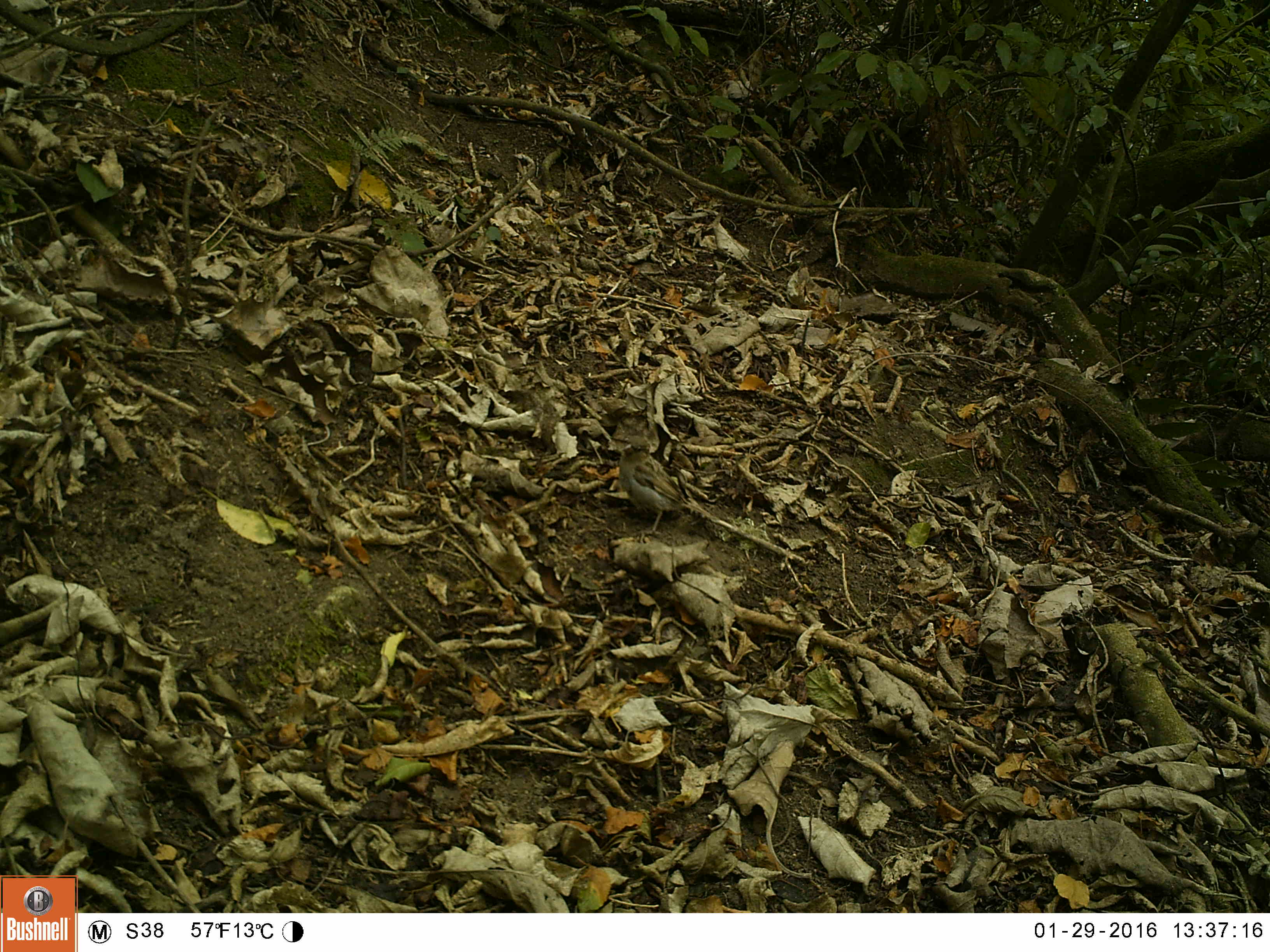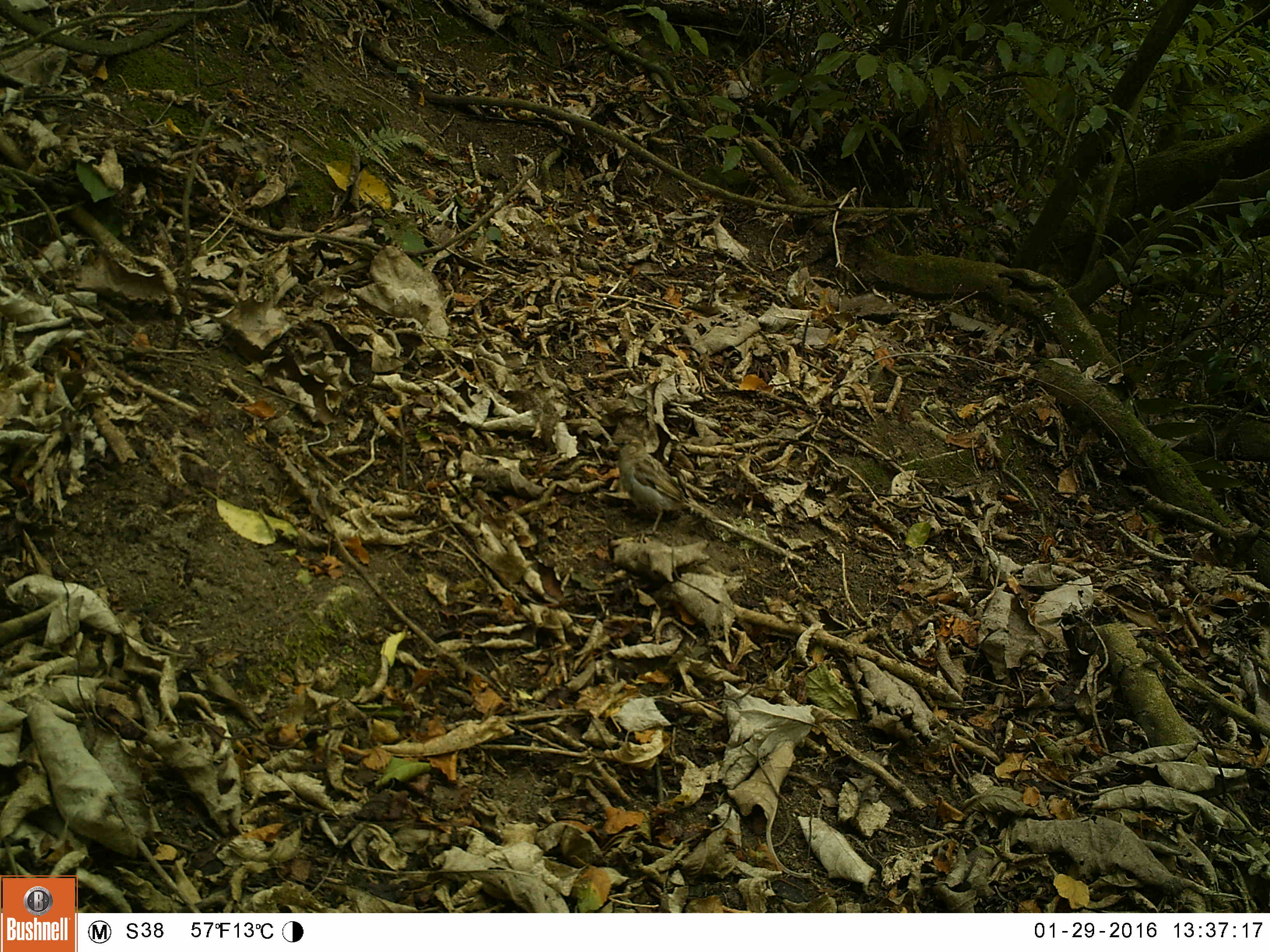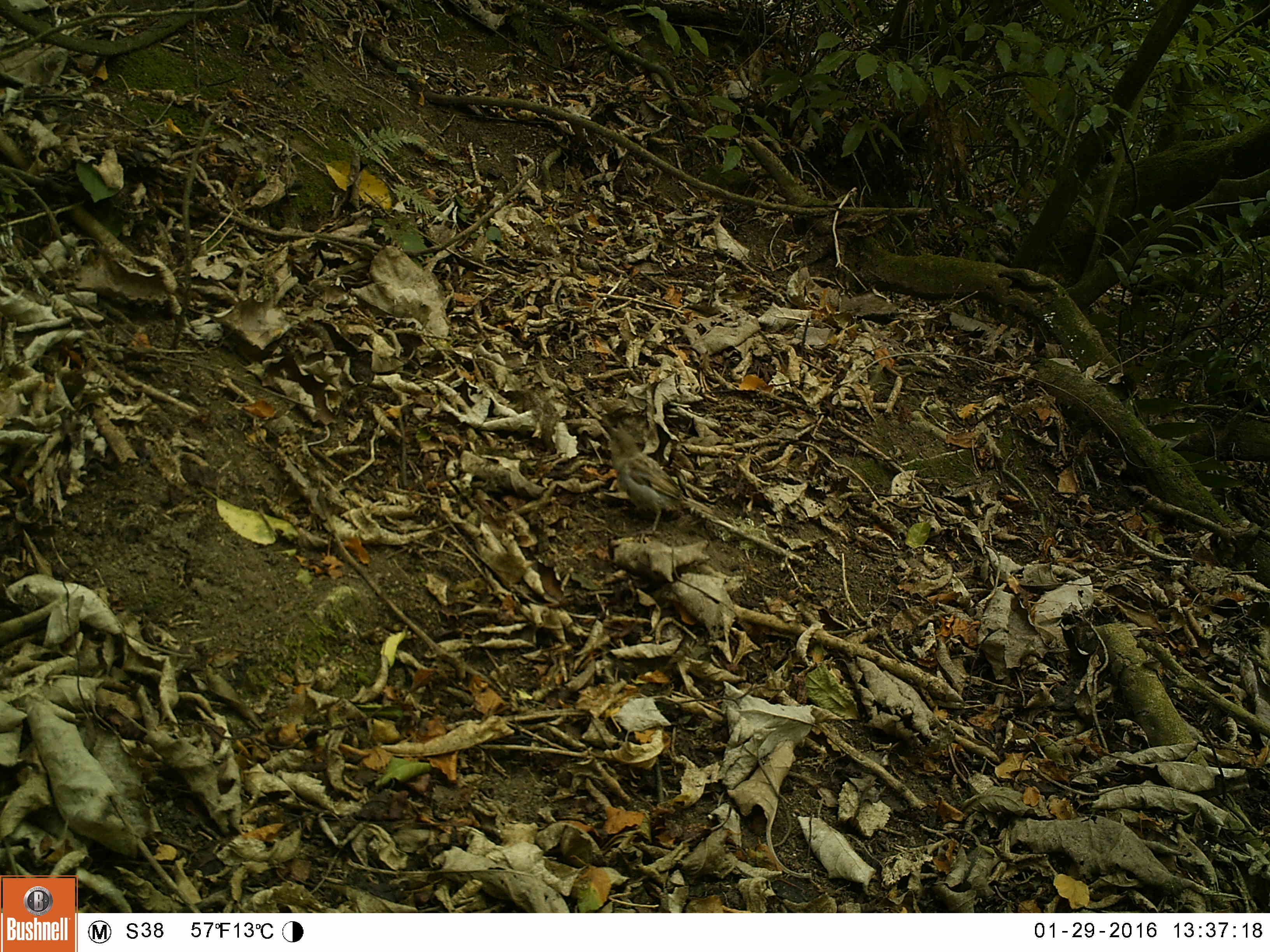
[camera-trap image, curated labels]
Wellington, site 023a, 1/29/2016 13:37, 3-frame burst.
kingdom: Animalia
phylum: Chordata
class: Aves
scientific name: Aves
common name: bird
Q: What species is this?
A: Bird (Aves).